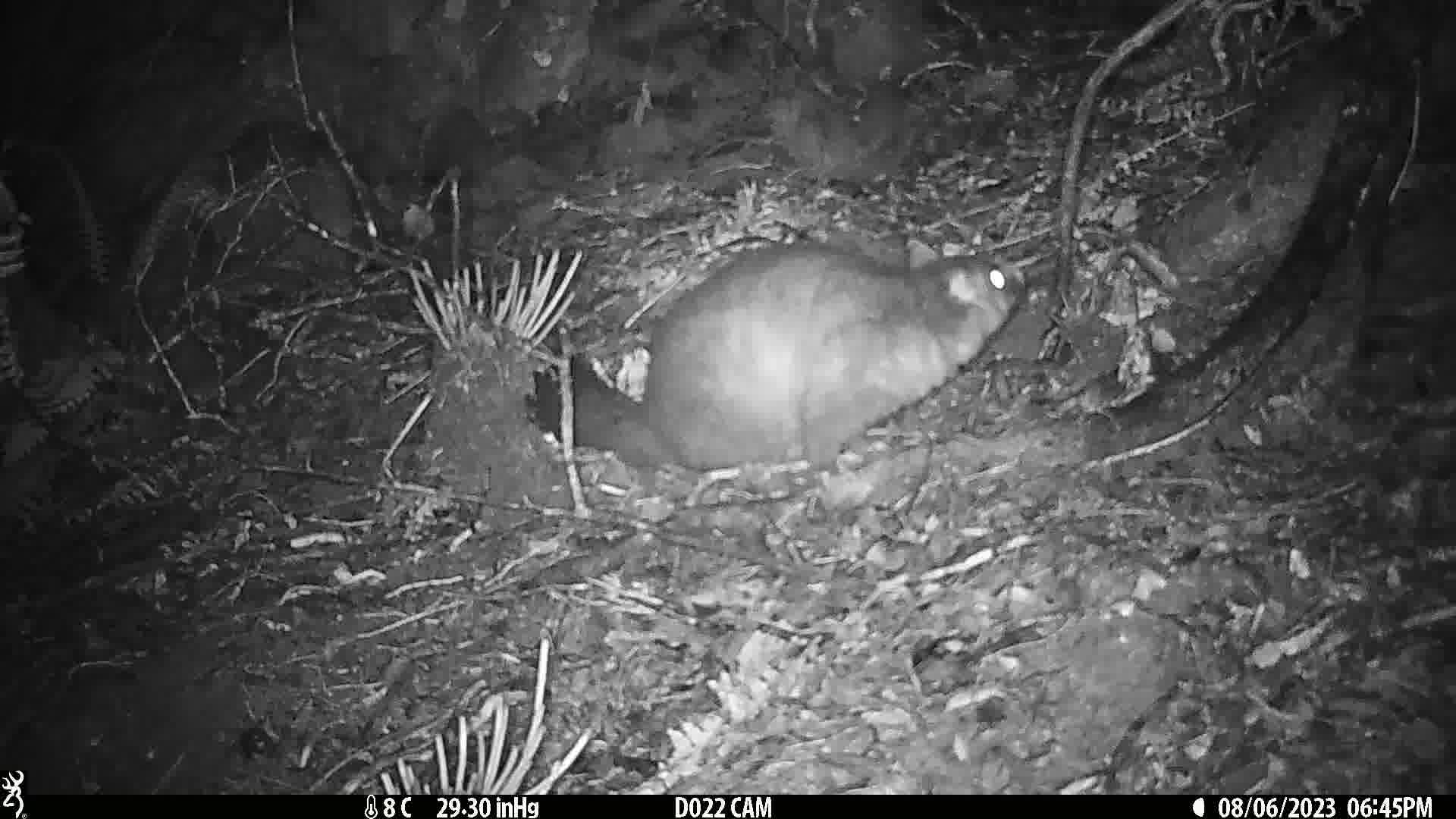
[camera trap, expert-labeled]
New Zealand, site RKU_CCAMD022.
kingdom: Animalia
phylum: Chordata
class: Mammalia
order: Diprotodontia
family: Phalangeridae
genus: Trichosurus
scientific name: Trichosurus vulpecula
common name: common brushtail possum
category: possum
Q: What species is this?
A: Possum (common brushtail possum) (Trichosurus vulpecula).